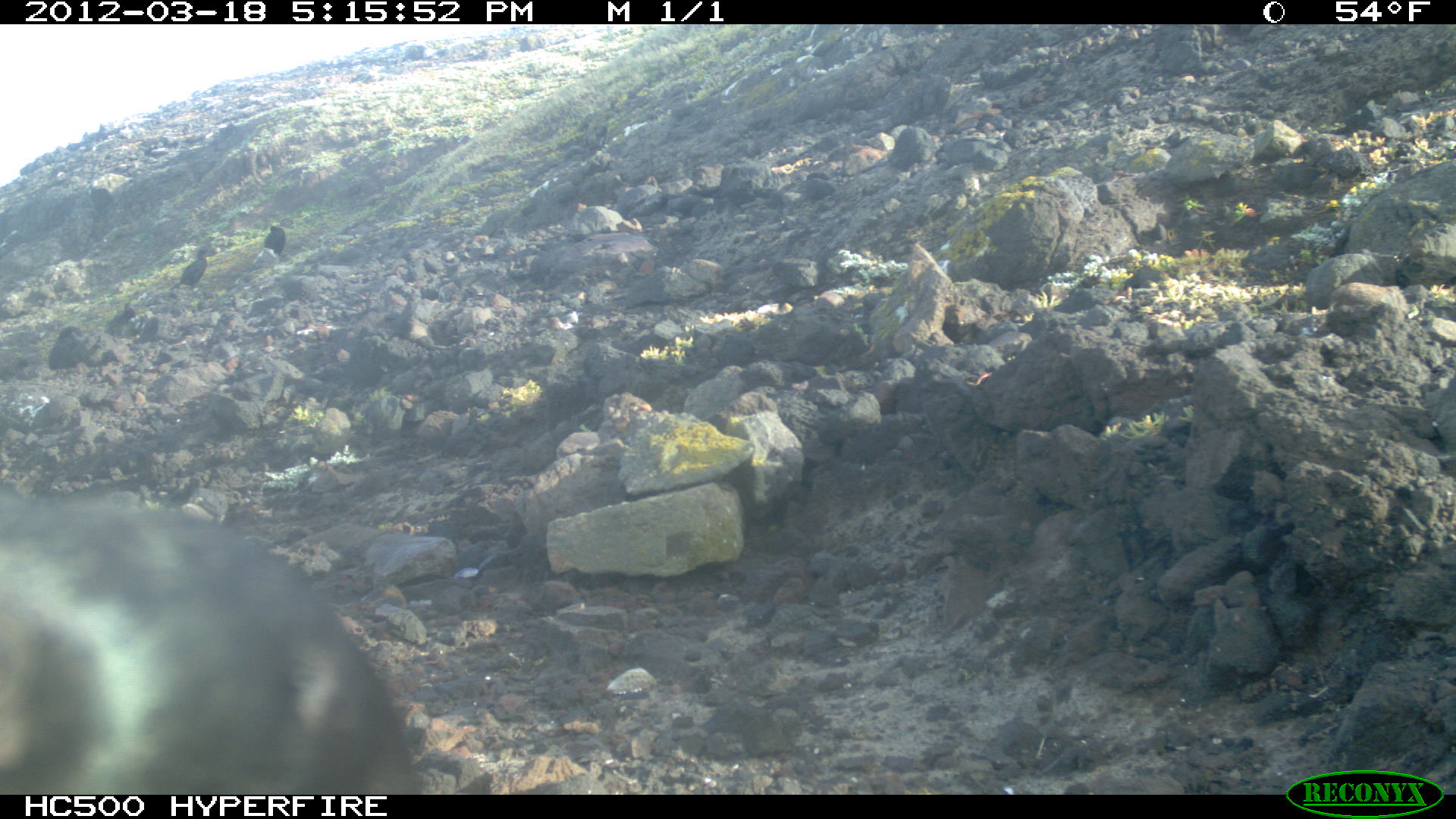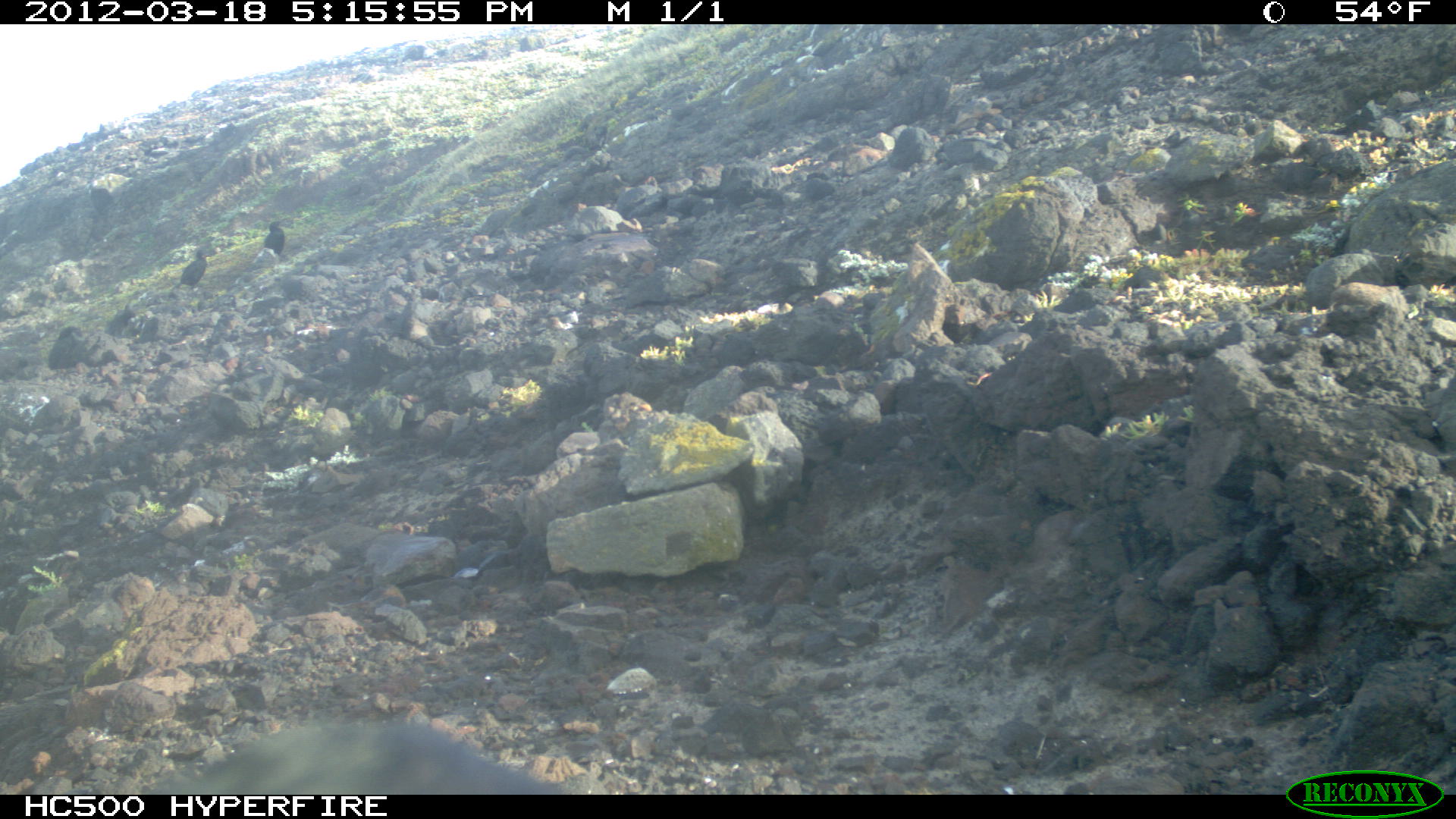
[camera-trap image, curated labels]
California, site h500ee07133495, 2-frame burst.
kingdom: Animalia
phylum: Chordata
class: Aves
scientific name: Aves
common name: bird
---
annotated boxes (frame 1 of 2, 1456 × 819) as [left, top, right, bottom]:
bird: [0, 492, 421, 792]; [168, 247, 212, 293]; [264, 224, 286, 255]; [140, 316, 159, 333]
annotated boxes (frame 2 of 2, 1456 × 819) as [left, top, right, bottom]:
bird: [140, 707, 576, 794]; [169, 249, 212, 292]; [261, 221, 285, 256]